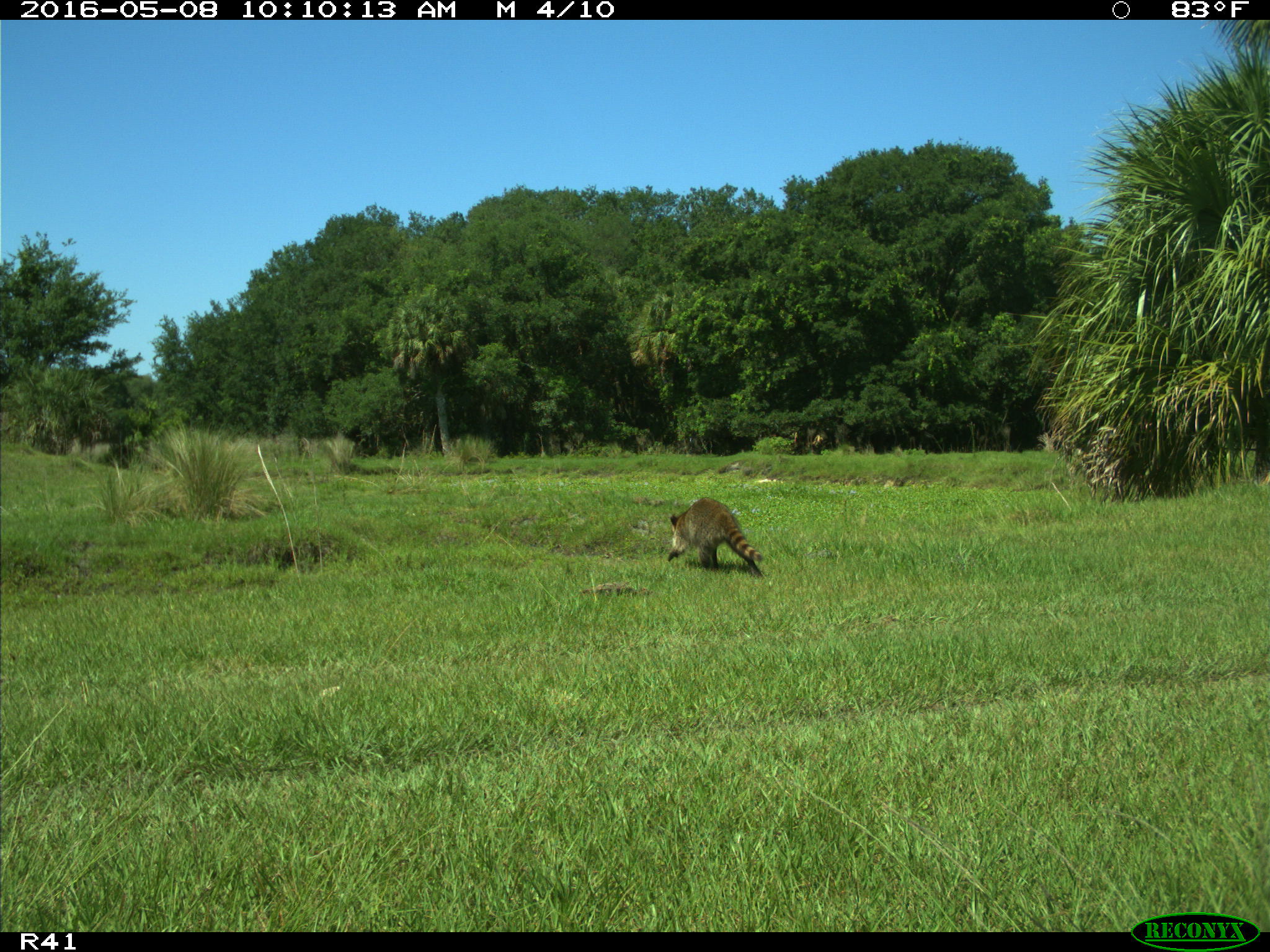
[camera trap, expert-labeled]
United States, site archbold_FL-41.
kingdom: Animalia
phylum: Chordata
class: Mammalia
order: Carnivora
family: Procyonidae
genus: Procyon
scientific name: Procyon lotor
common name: common raccoon